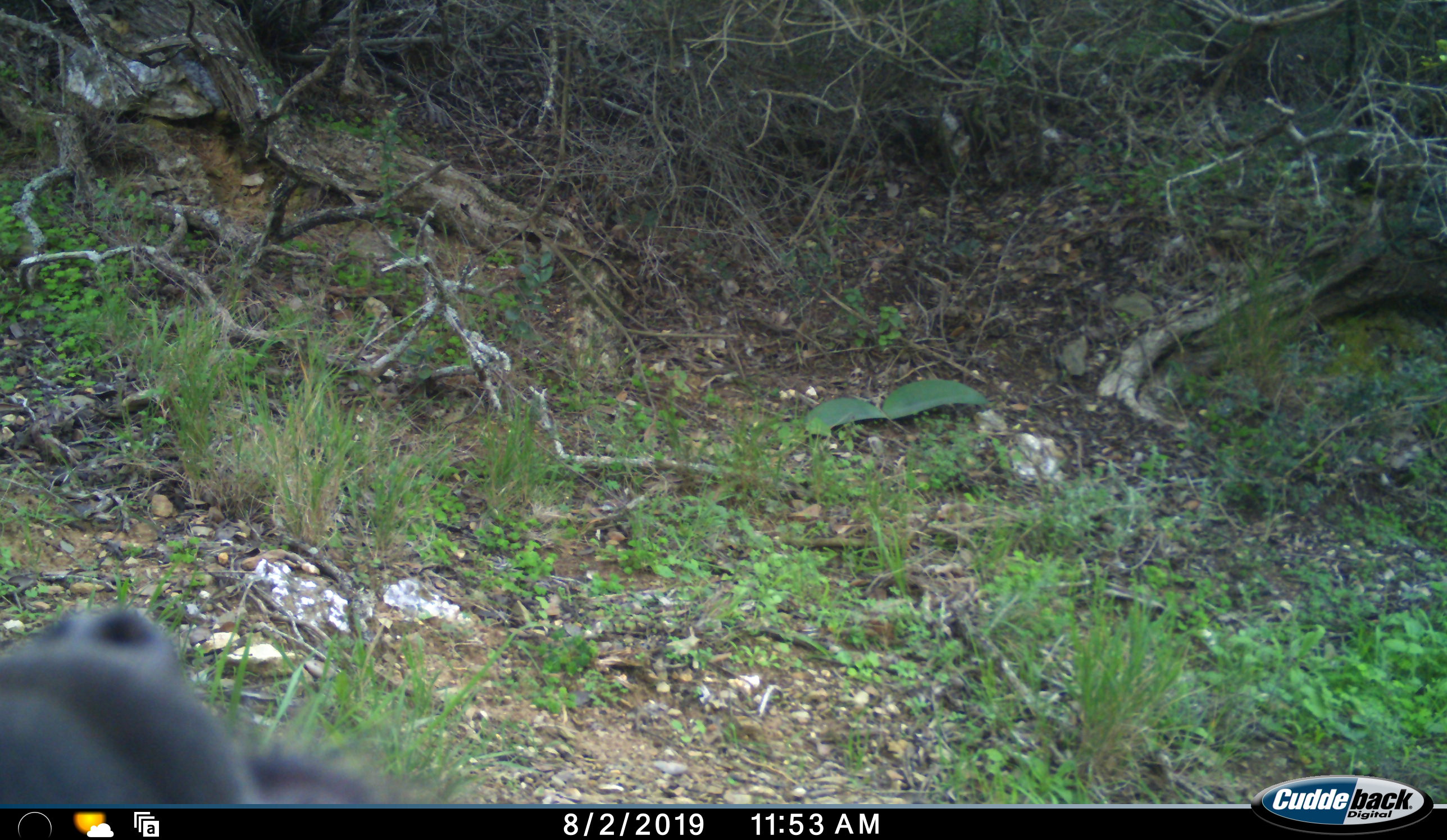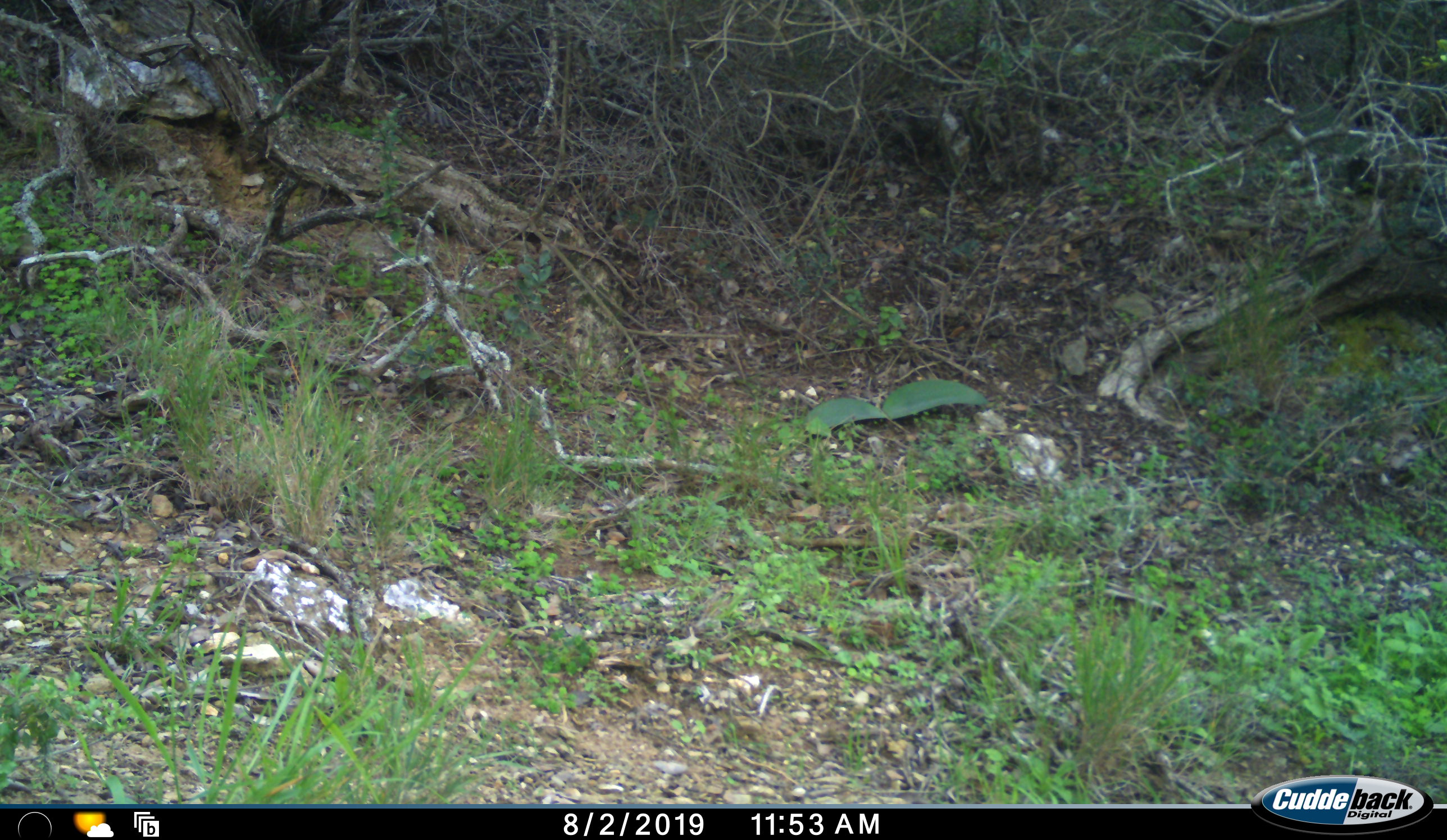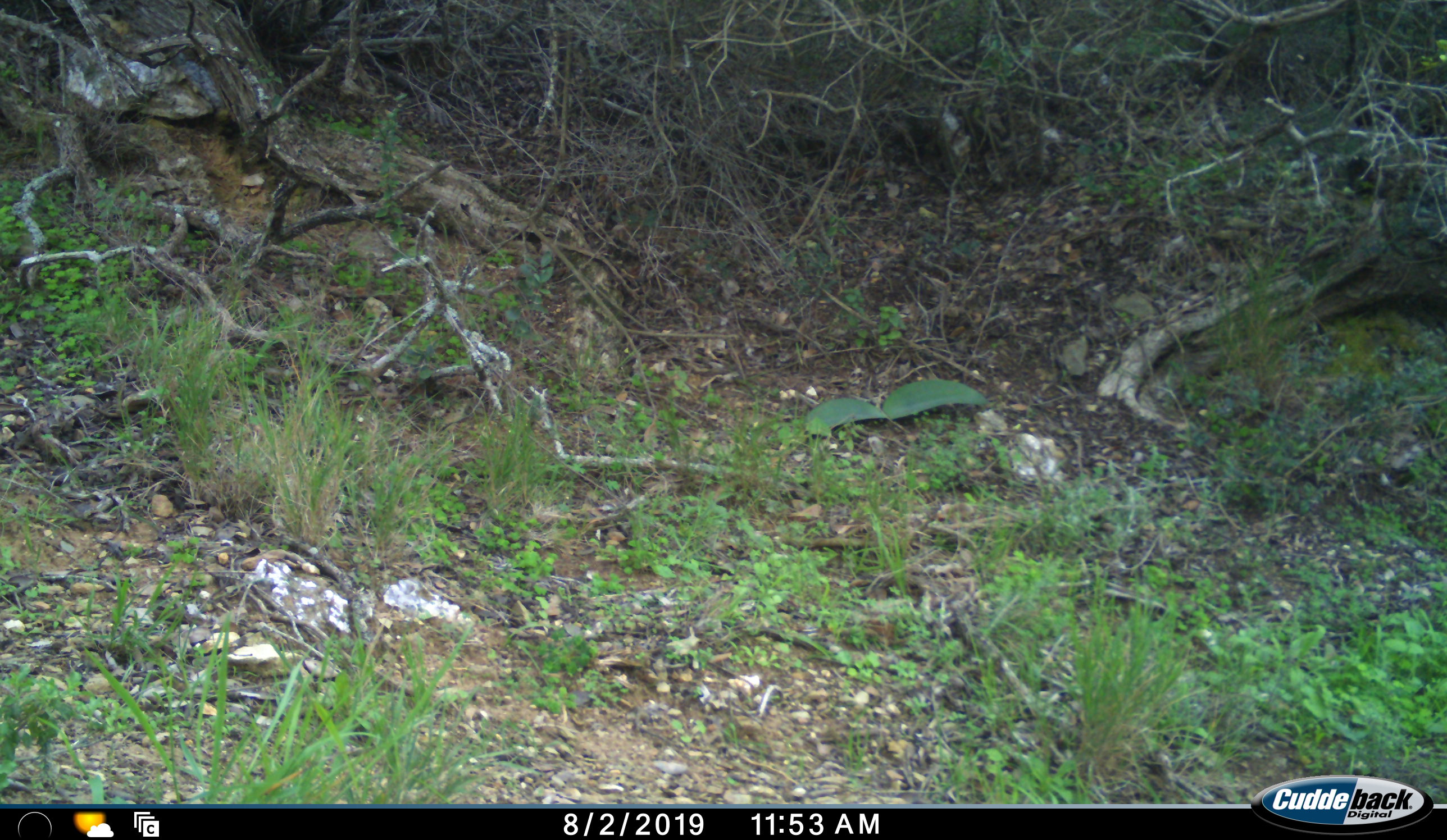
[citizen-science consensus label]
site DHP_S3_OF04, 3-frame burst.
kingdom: Animalia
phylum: Chordata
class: Mammalia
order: Primates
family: Cercopithecidae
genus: Papio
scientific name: Papio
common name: baboon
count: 1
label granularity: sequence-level